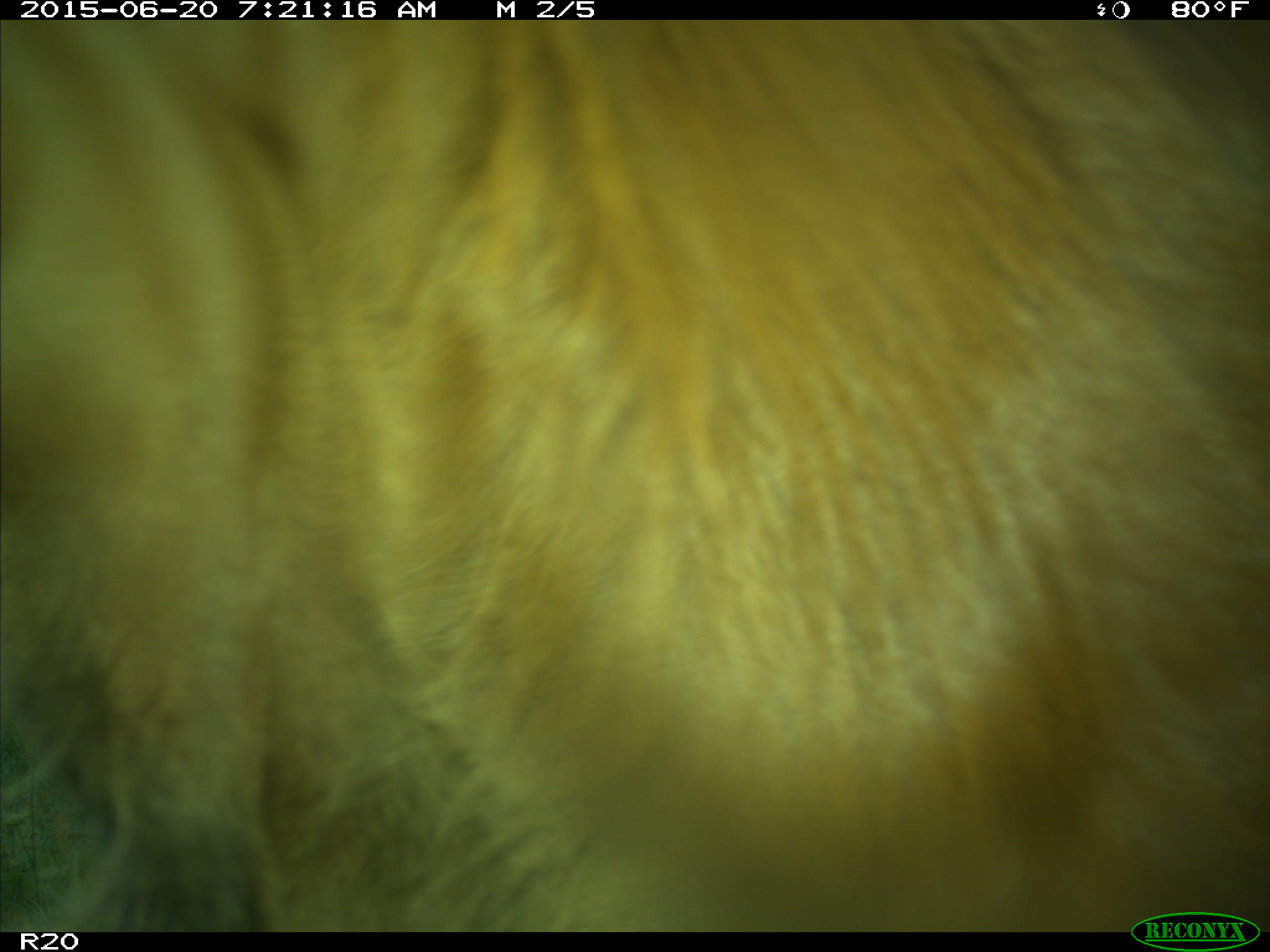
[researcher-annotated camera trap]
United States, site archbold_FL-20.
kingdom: Animalia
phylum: Chordata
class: Mammalia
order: Artiodactyla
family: Bovidae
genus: Bos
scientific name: Bos taurus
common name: domestic cow